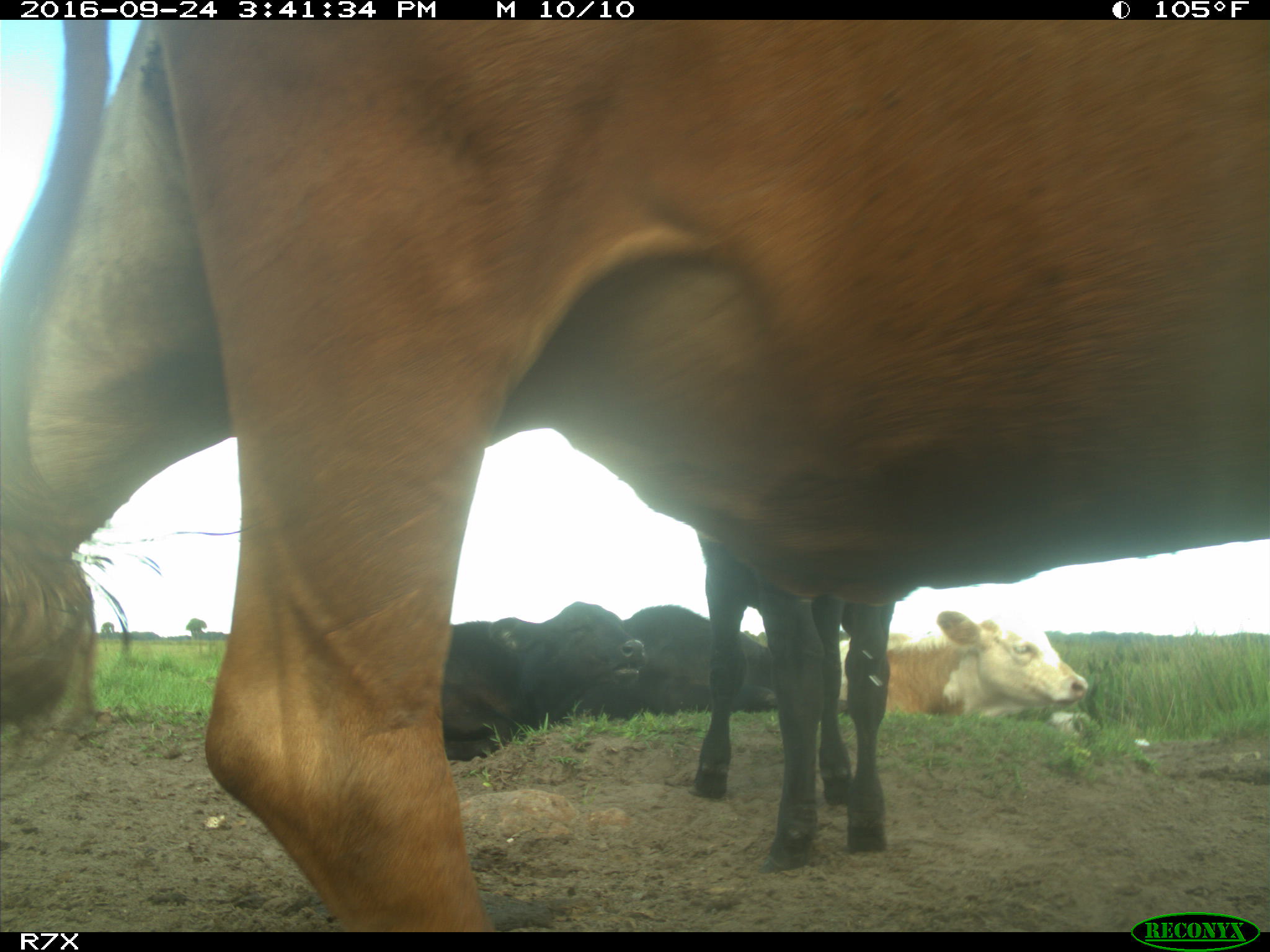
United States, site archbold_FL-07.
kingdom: Animalia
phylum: Chordata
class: Mammalia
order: Artiodactyla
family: Bovidae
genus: Bos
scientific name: Bos taurus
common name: domestic cow